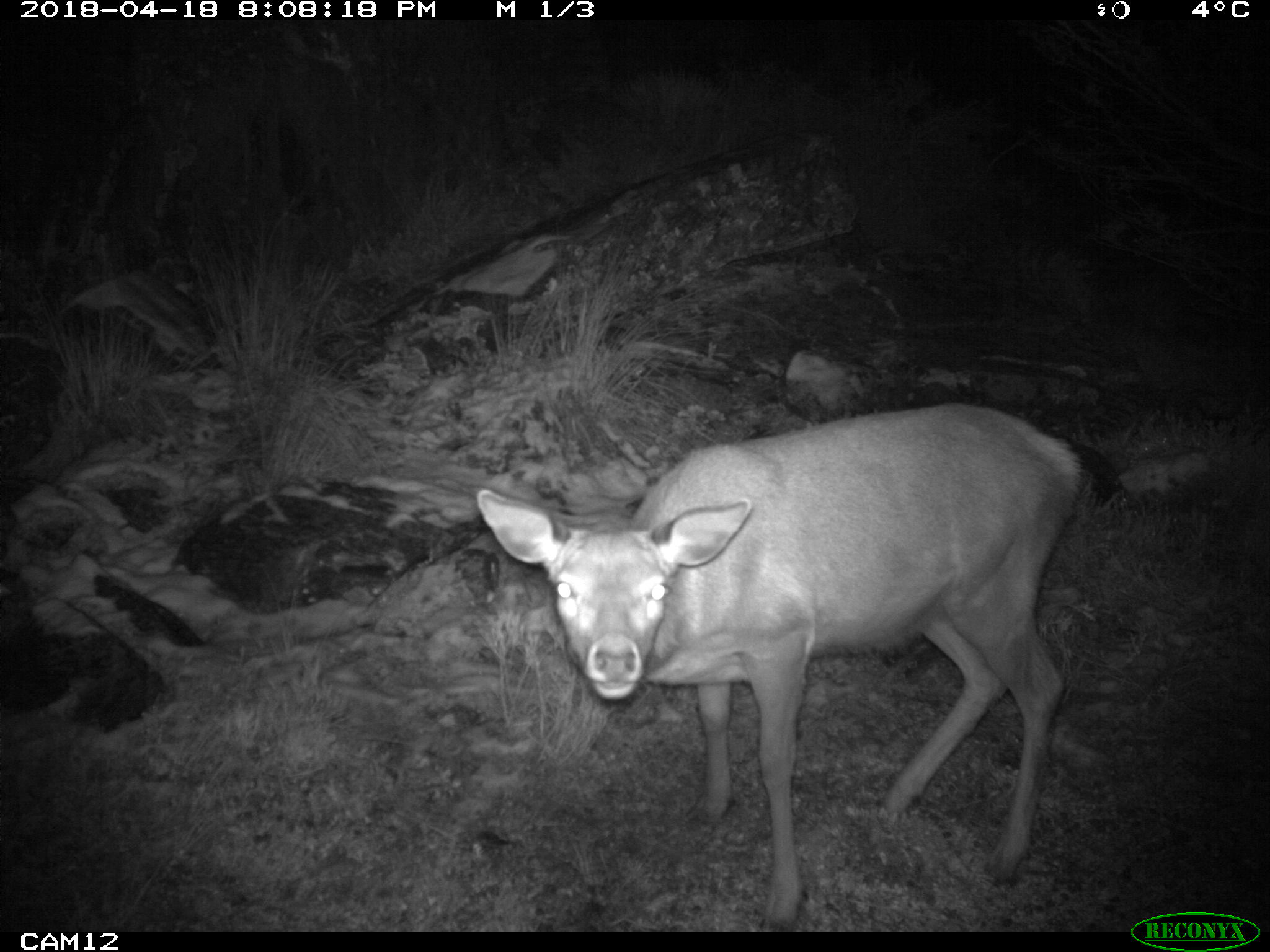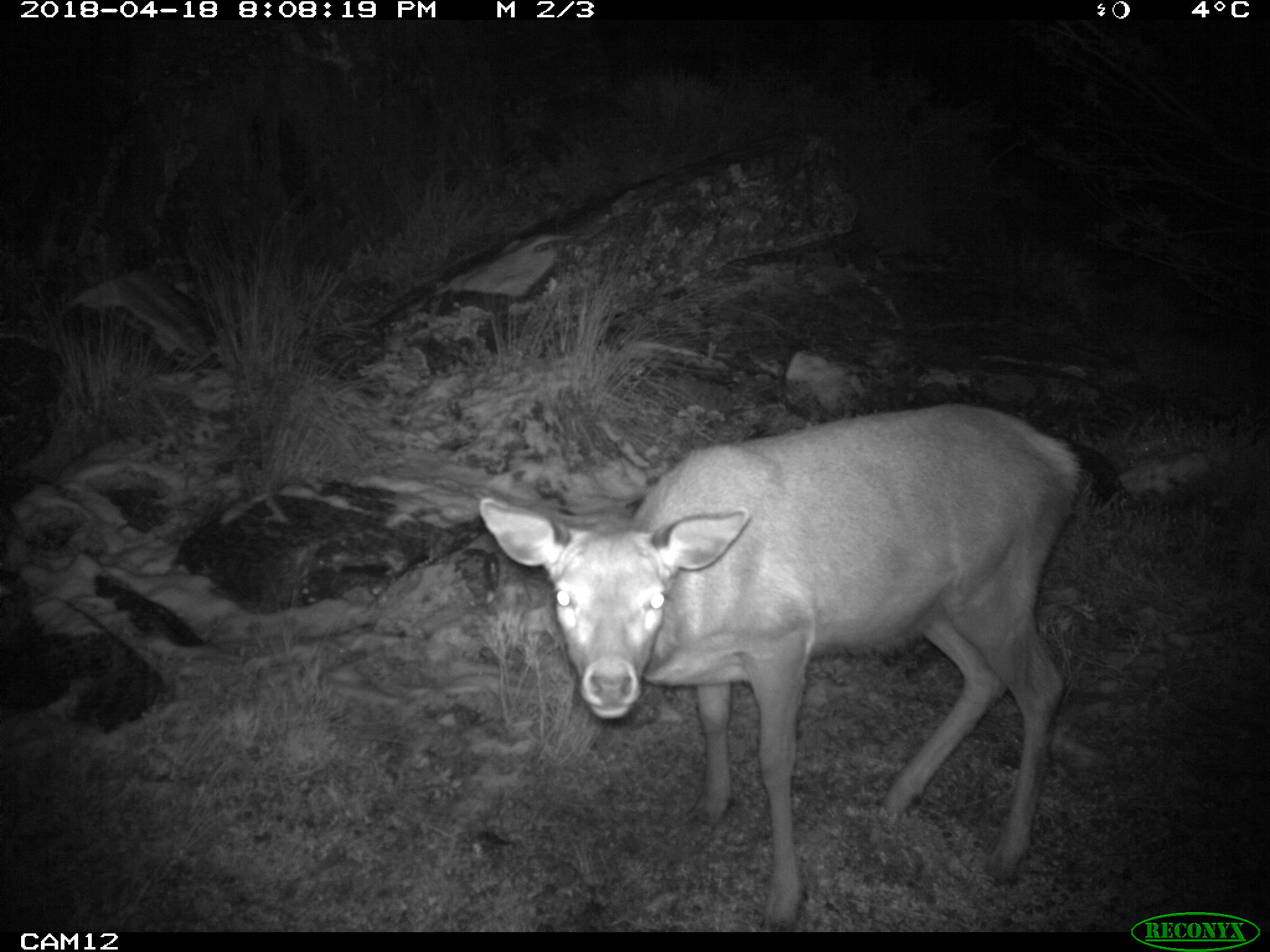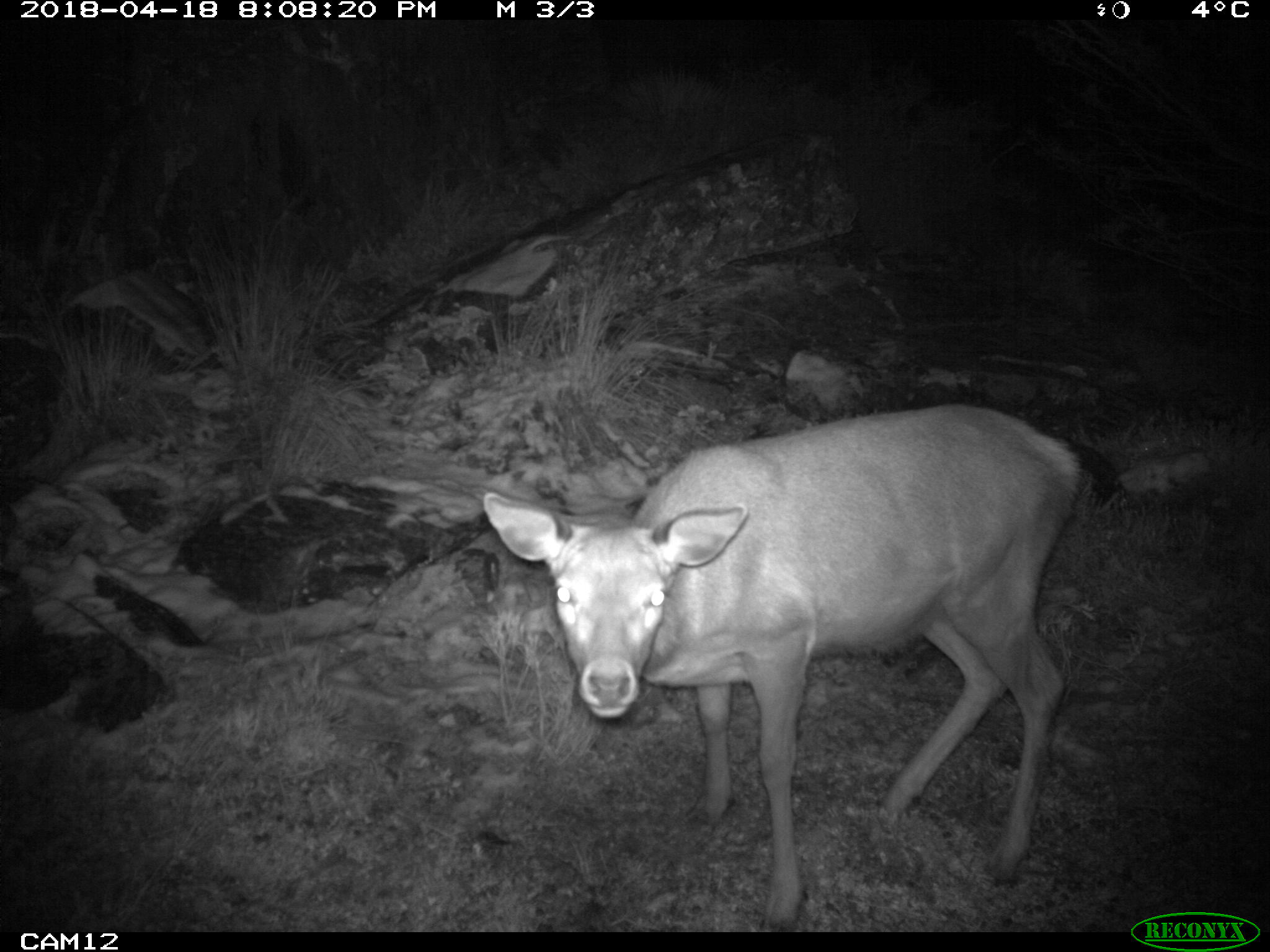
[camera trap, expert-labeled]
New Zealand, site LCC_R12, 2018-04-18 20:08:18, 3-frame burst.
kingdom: Animalia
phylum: Chordata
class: Mammalia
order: Artiodactyla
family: Cervidae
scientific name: Cervidae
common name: deer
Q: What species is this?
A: Deer (Cervidae).